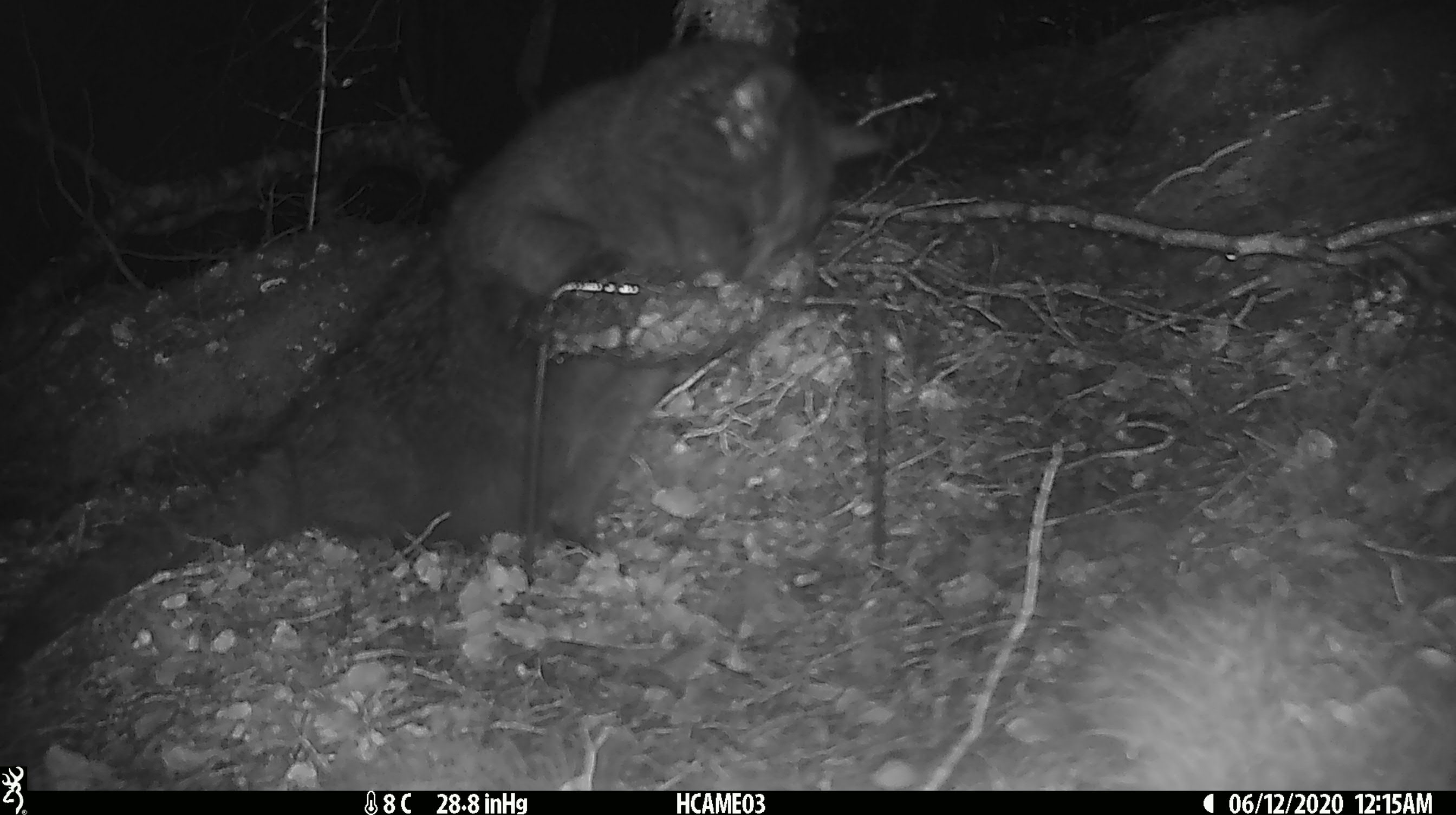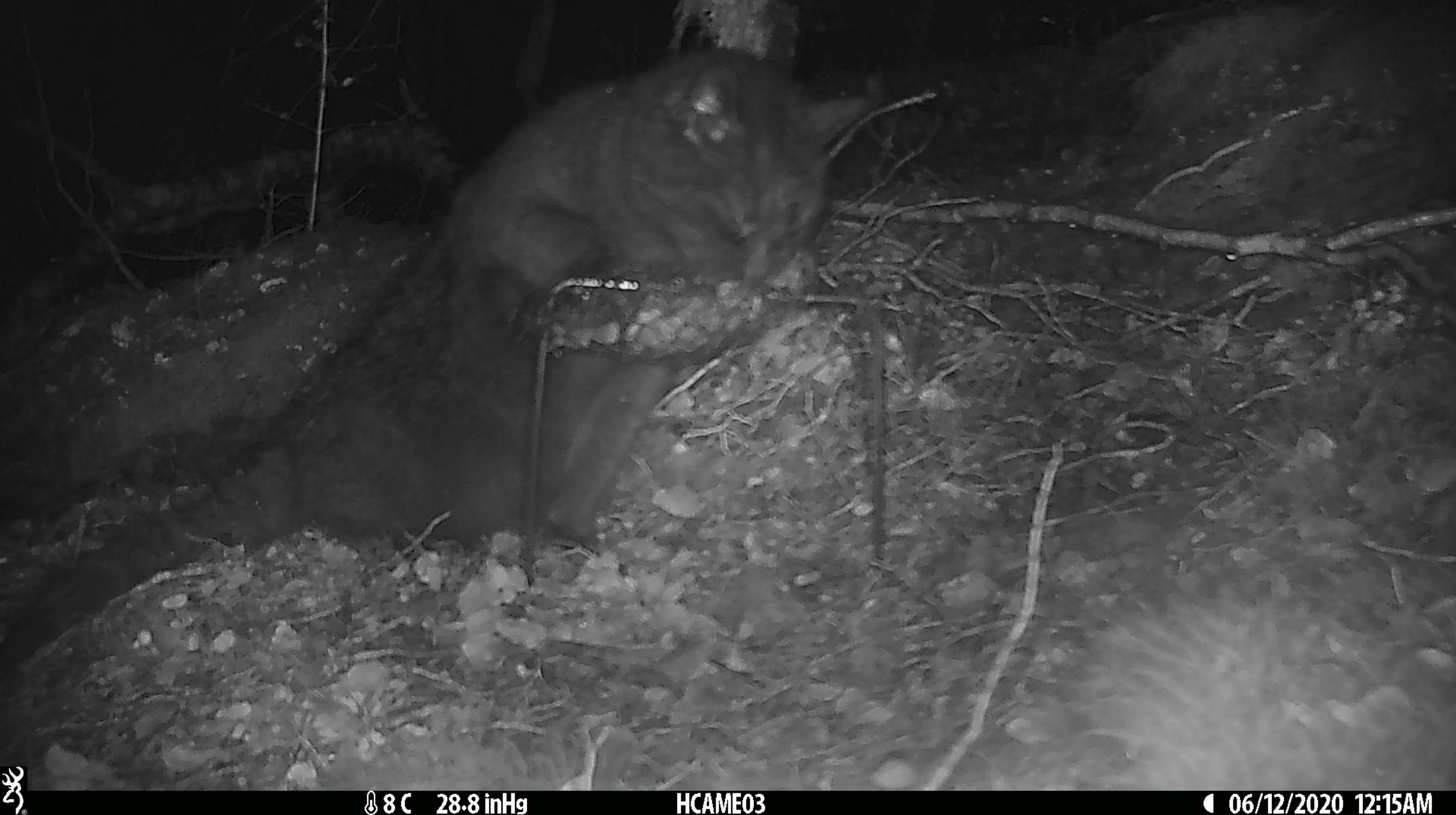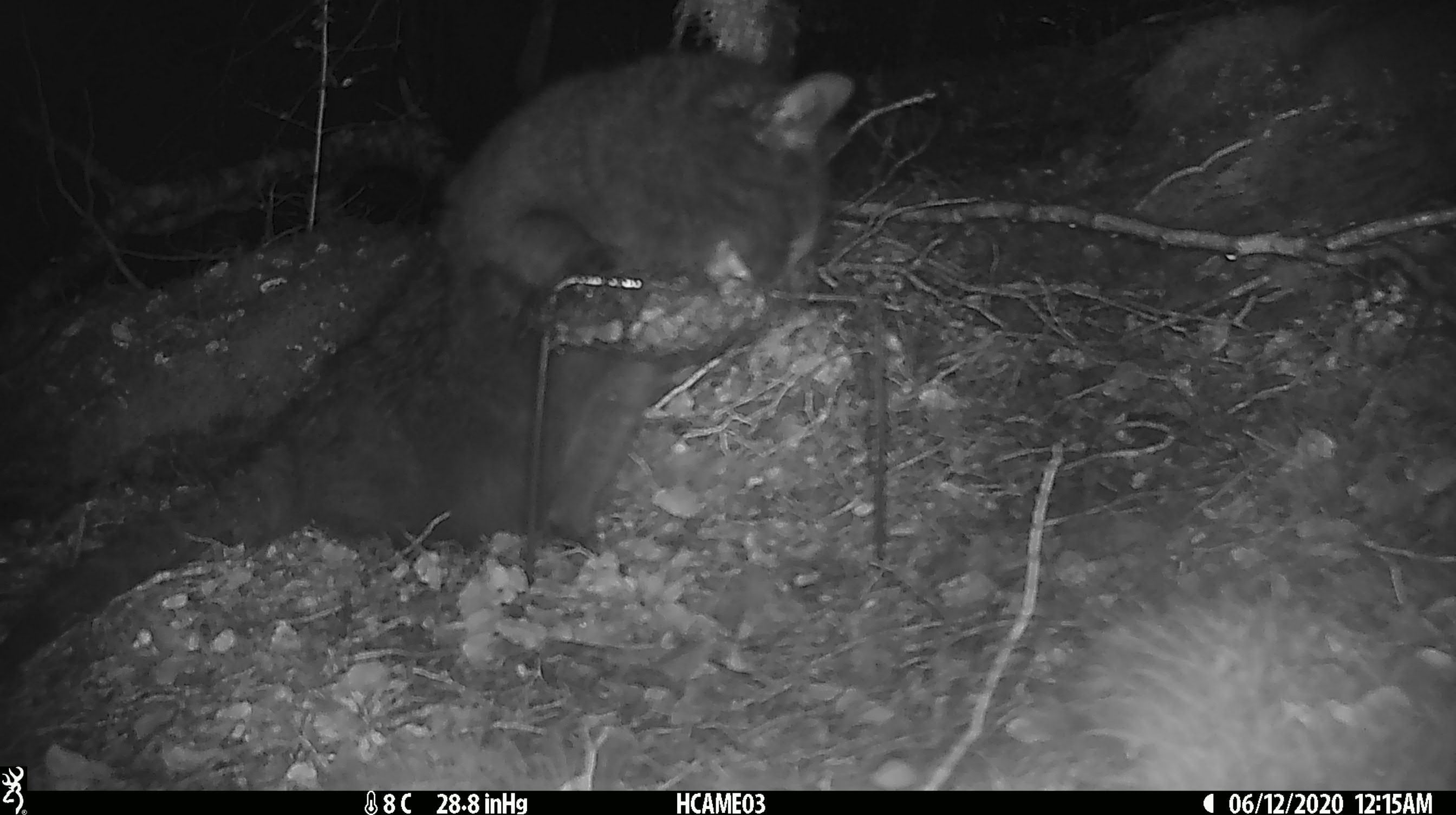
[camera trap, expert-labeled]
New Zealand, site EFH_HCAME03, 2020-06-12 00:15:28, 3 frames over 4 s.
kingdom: Animalia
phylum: Chordata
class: Mammalia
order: Carnivora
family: Felidae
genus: Felis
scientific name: Felis catus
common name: domestic cat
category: cat